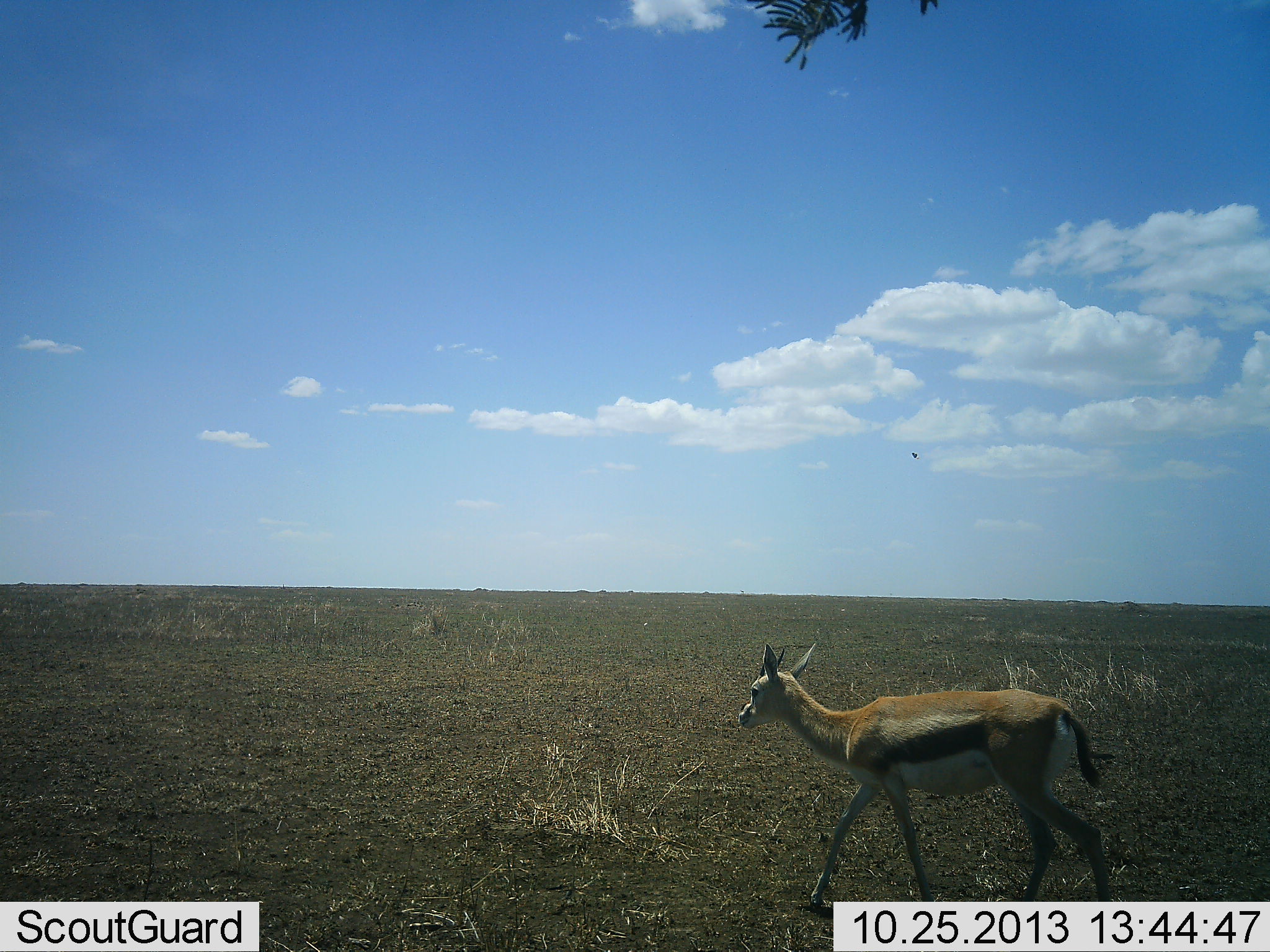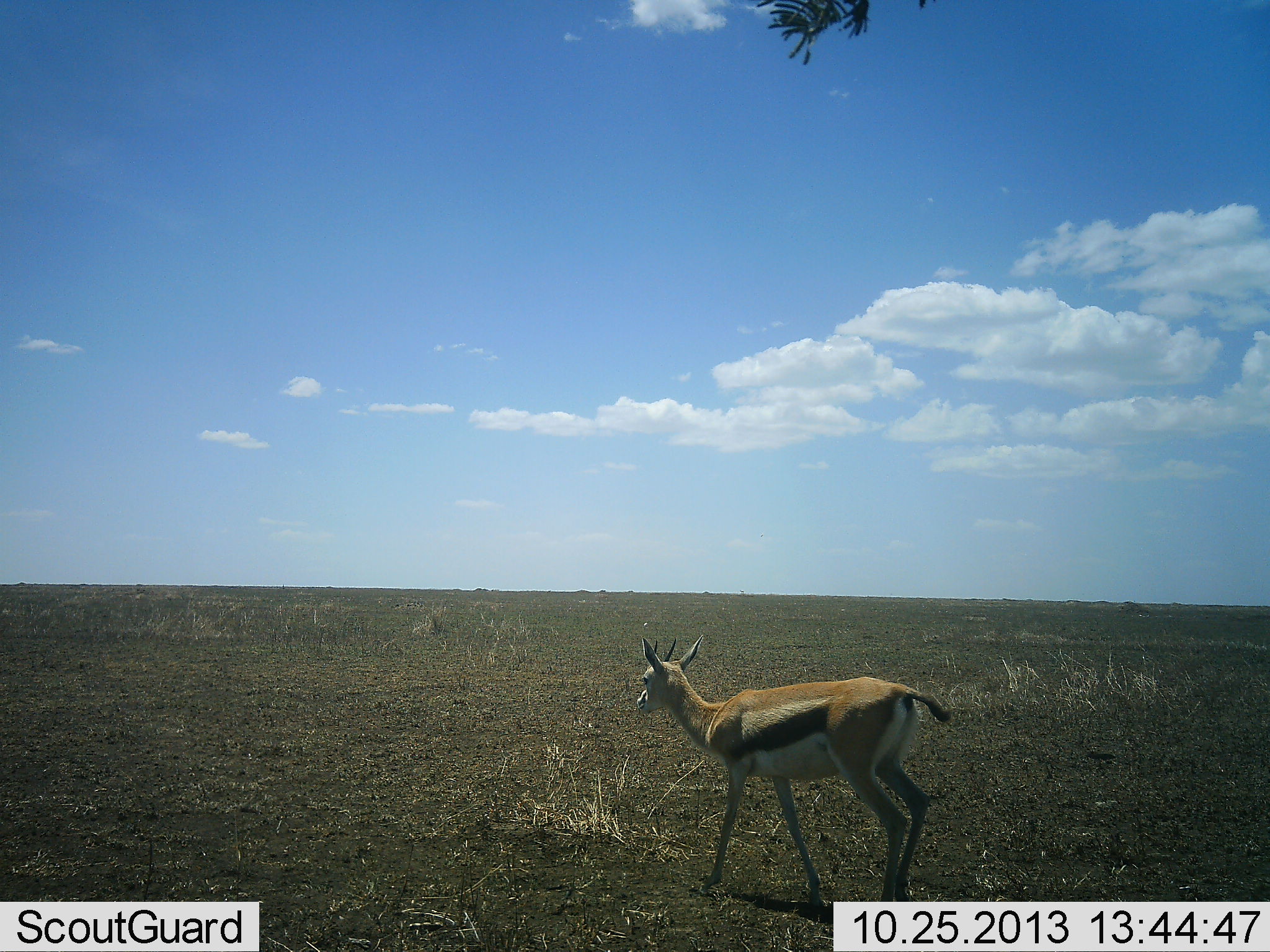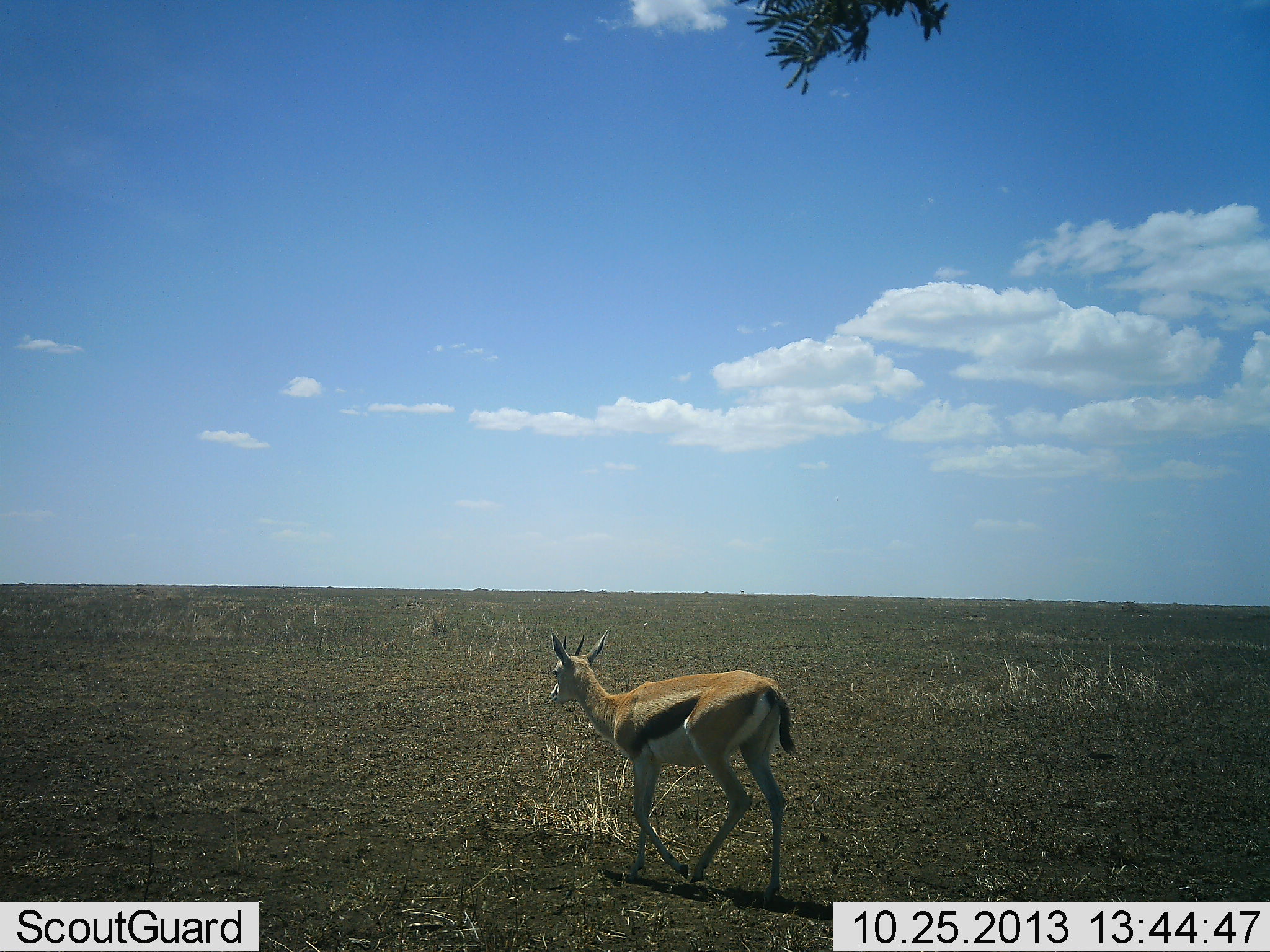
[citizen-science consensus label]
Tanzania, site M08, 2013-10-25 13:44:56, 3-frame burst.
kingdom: Animalia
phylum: Chordata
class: Mammalia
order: Artiodactyla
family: Bovidae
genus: Eudorcas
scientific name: Eudorcas thomsonii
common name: thomson's gazelle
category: gazellethomsons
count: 1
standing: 13%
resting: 0%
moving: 87%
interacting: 0%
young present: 0%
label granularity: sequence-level